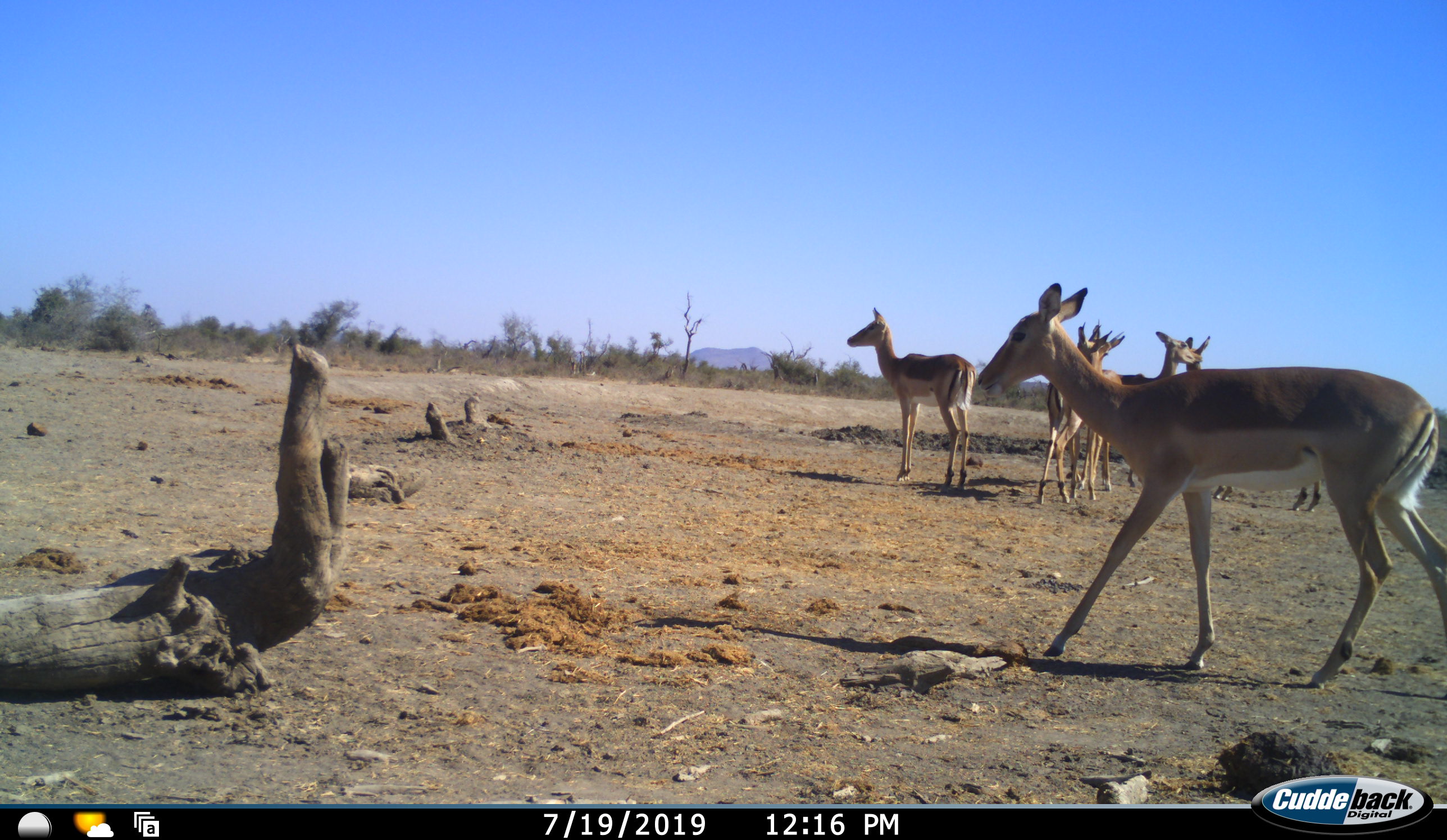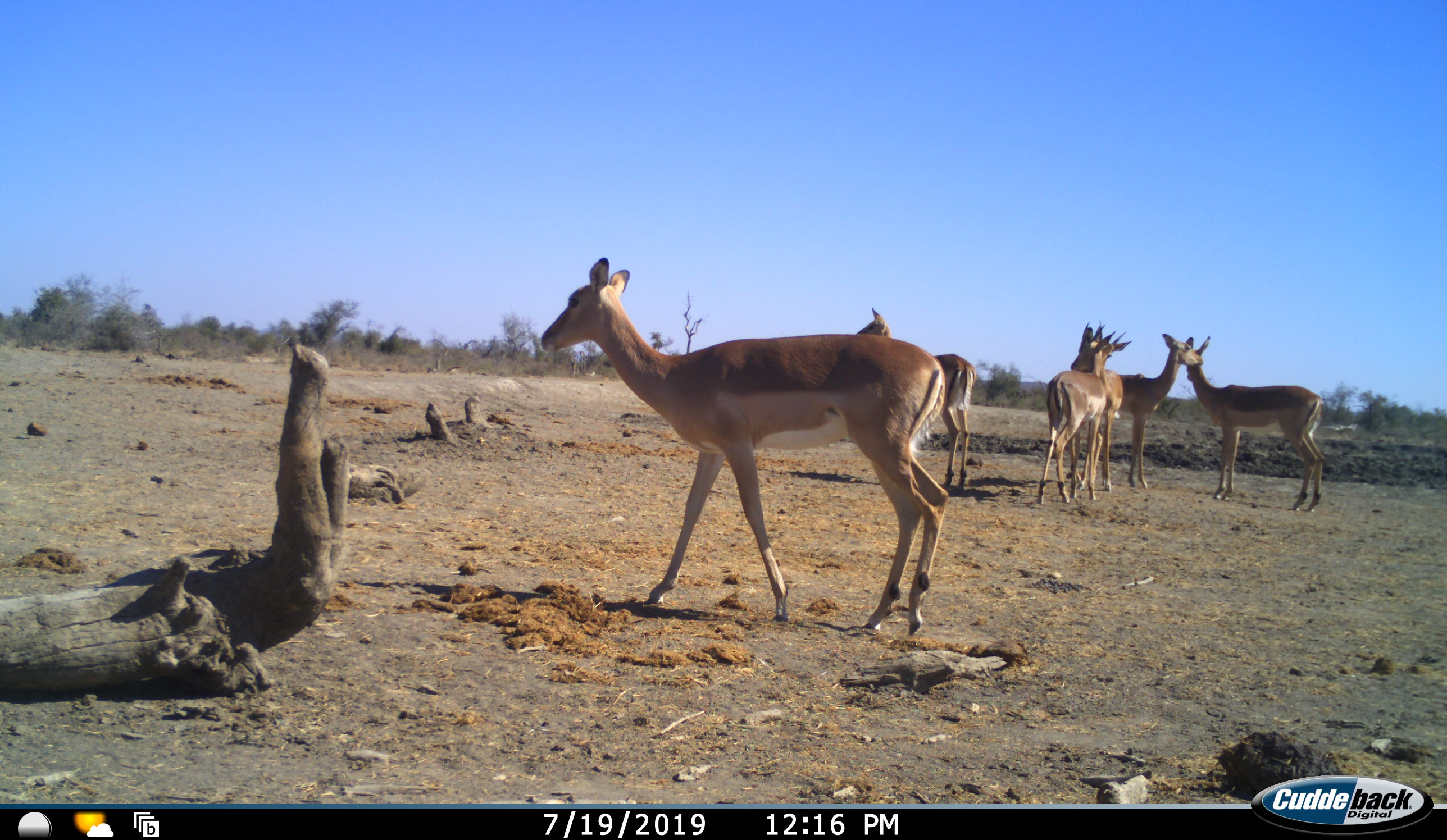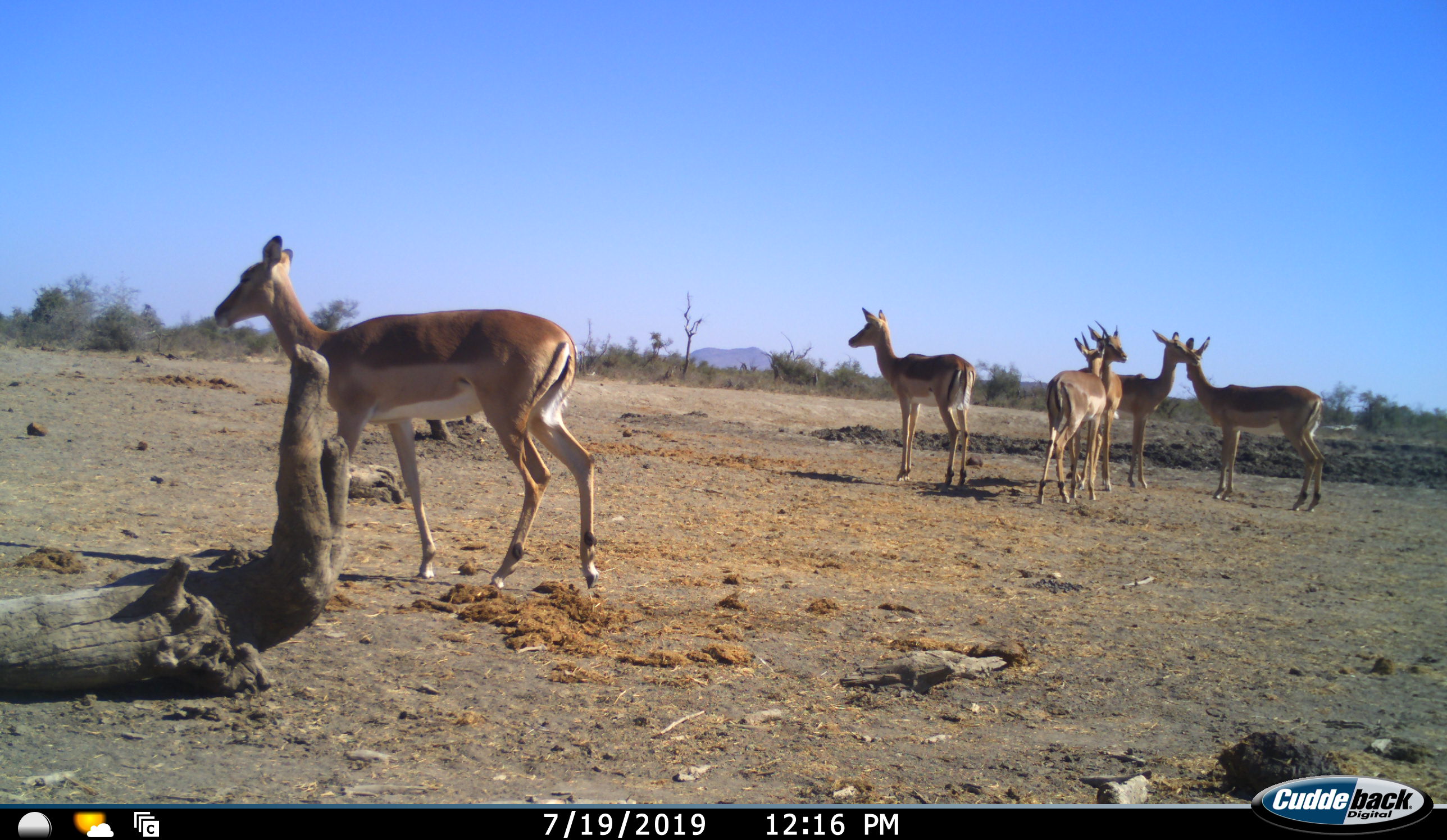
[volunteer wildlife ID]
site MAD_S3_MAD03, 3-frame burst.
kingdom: Animalia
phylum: Chordata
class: Mammalia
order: Artiodactyla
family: Bovidae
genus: Aepyceros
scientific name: Aepyceros melampus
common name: impala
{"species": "impala (Aepyceros melampus)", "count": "6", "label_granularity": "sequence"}